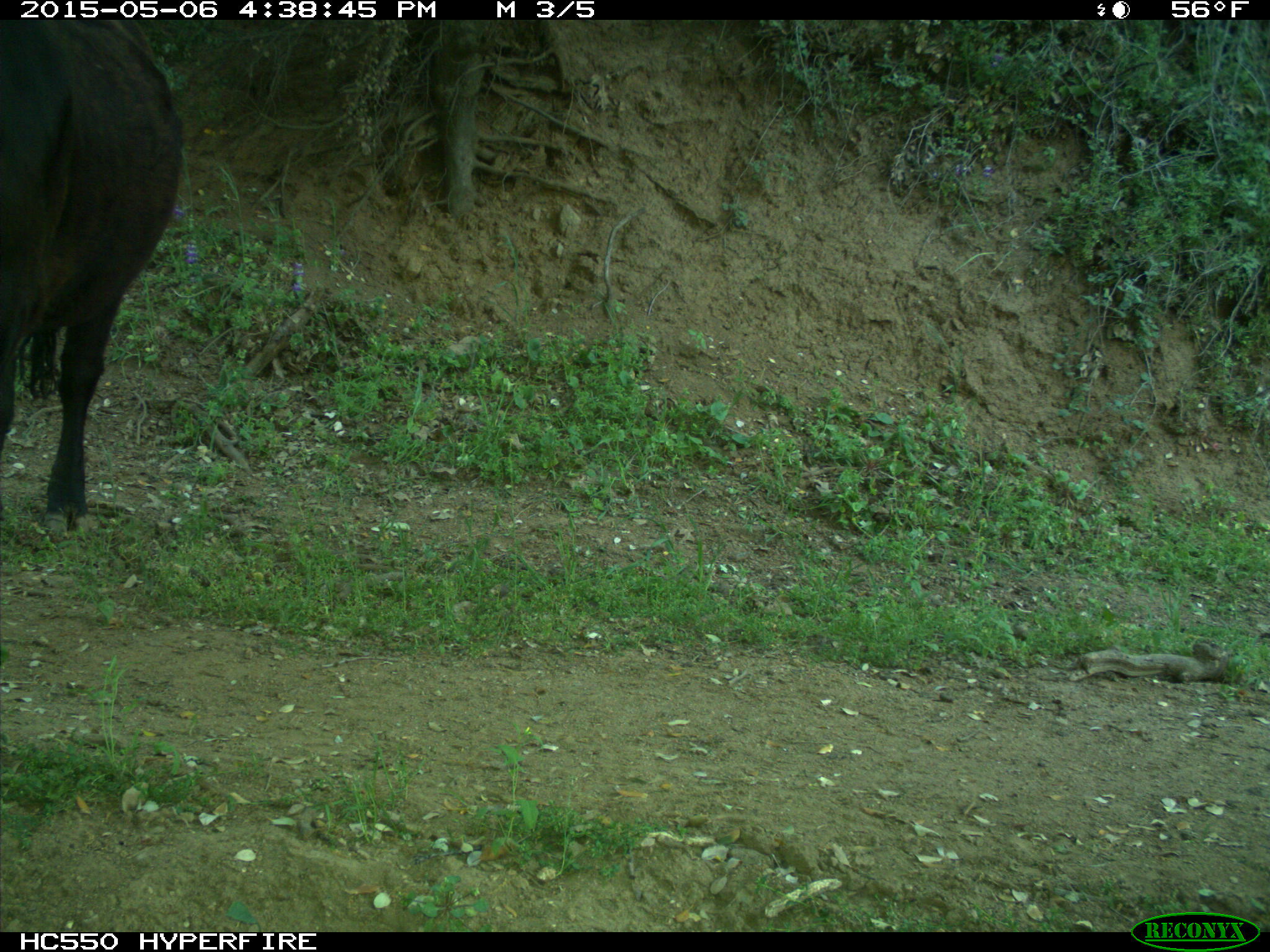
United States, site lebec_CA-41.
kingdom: Animalia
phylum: Chordata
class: Mammalia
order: Artiodactyla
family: Bovidae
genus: Bos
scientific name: Bos taurus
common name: domestic cow